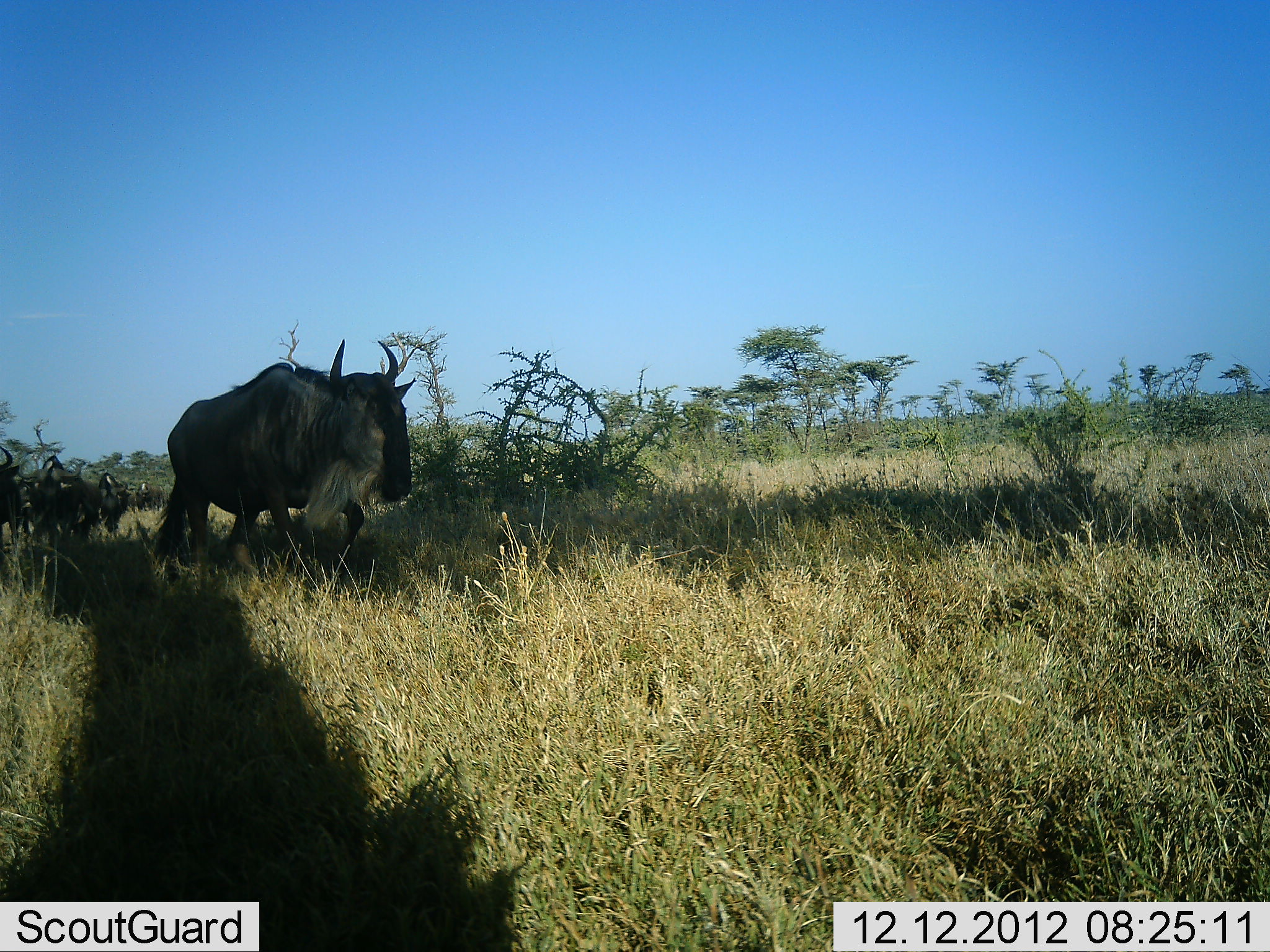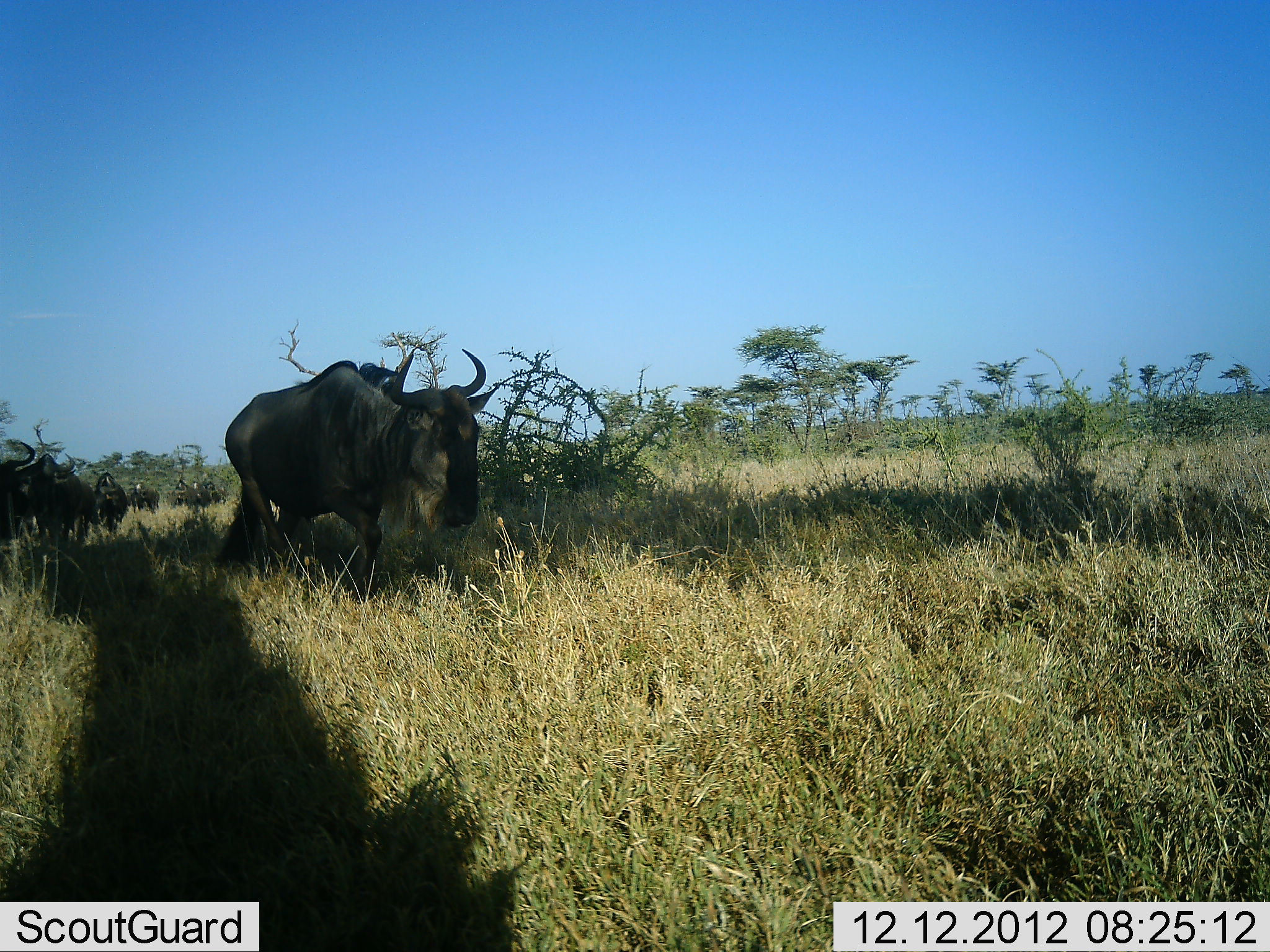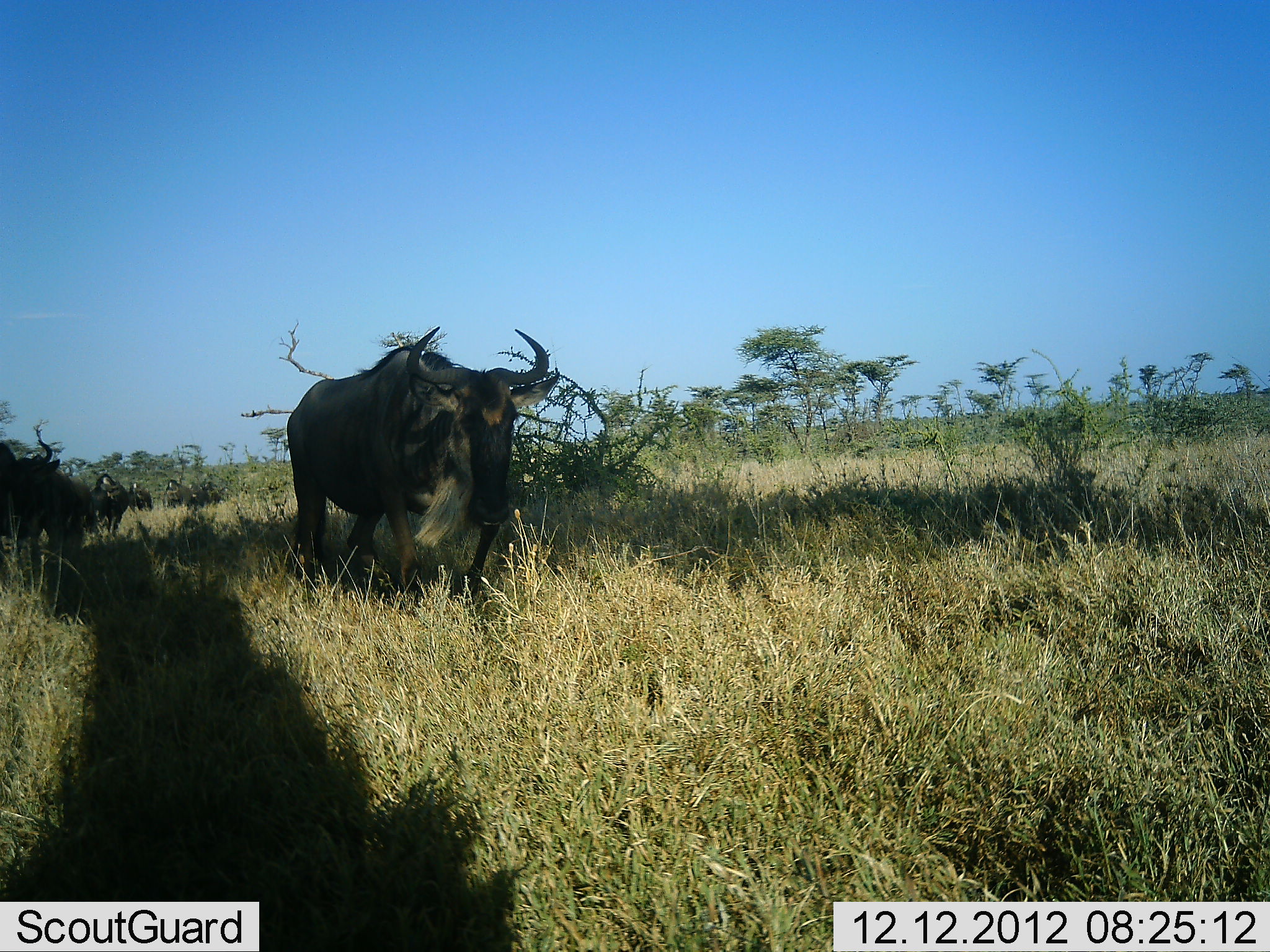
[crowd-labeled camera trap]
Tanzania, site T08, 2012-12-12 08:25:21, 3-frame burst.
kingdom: Animalia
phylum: Chordata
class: Mammalia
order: Artiodactyla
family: Bovidae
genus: Connochaetes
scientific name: Connochaetes taurinus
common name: blue wildebeest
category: wildebeest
Wildebeest (blue wildebeest) (Connochaetes taurinus), count 6. Behavior (volunteer vote fractions): standing 4%, resting 0%, moving 92%, interacting 0%. Young present (vote fraction): 0%. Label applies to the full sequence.